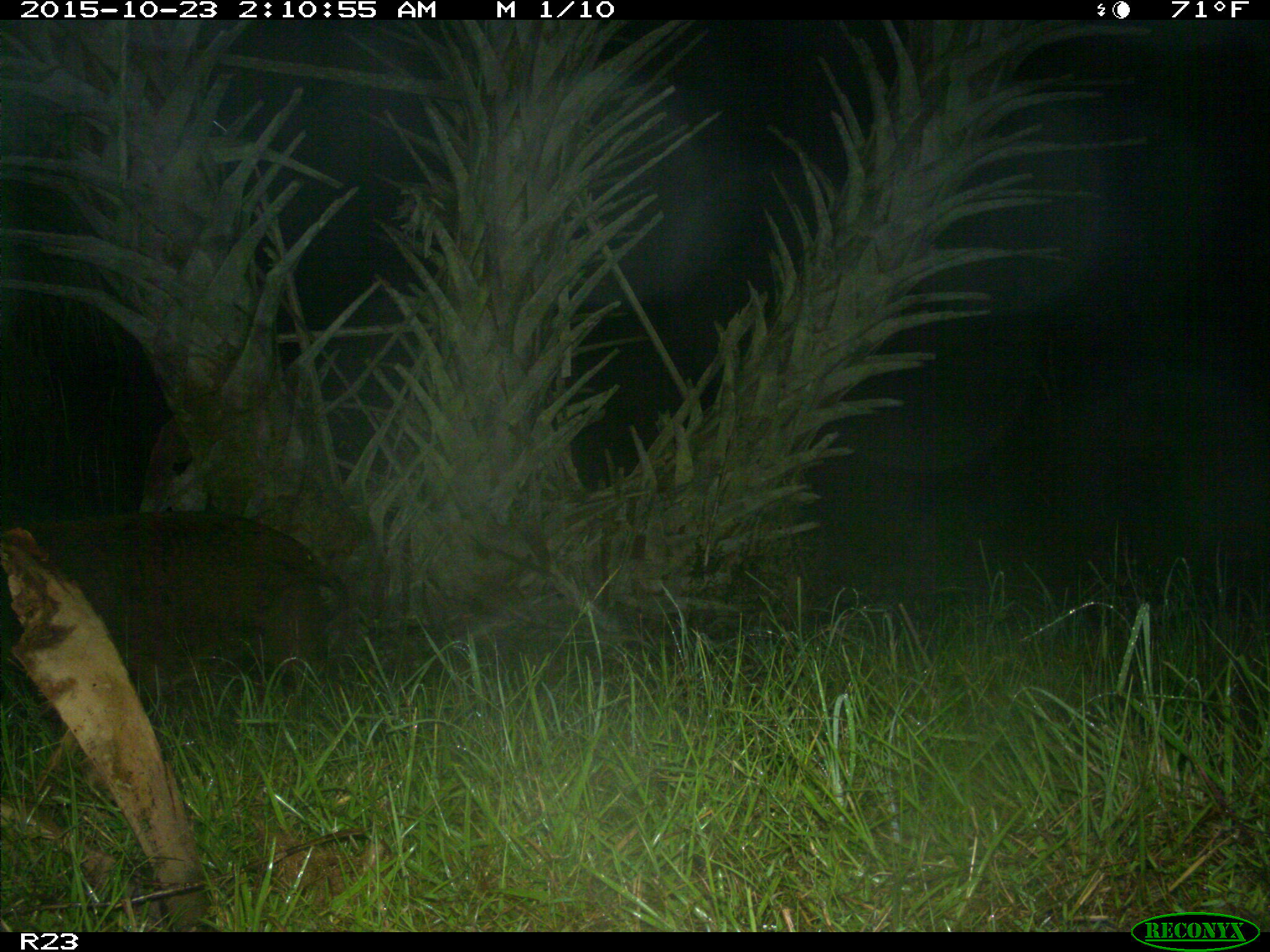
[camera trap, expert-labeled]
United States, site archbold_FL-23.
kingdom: Animalia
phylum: Chordata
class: Mammalia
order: Artiodactyla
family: Suidae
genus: Sus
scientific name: Sus scrofa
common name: wild boar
Sus scrofa (wild boar).